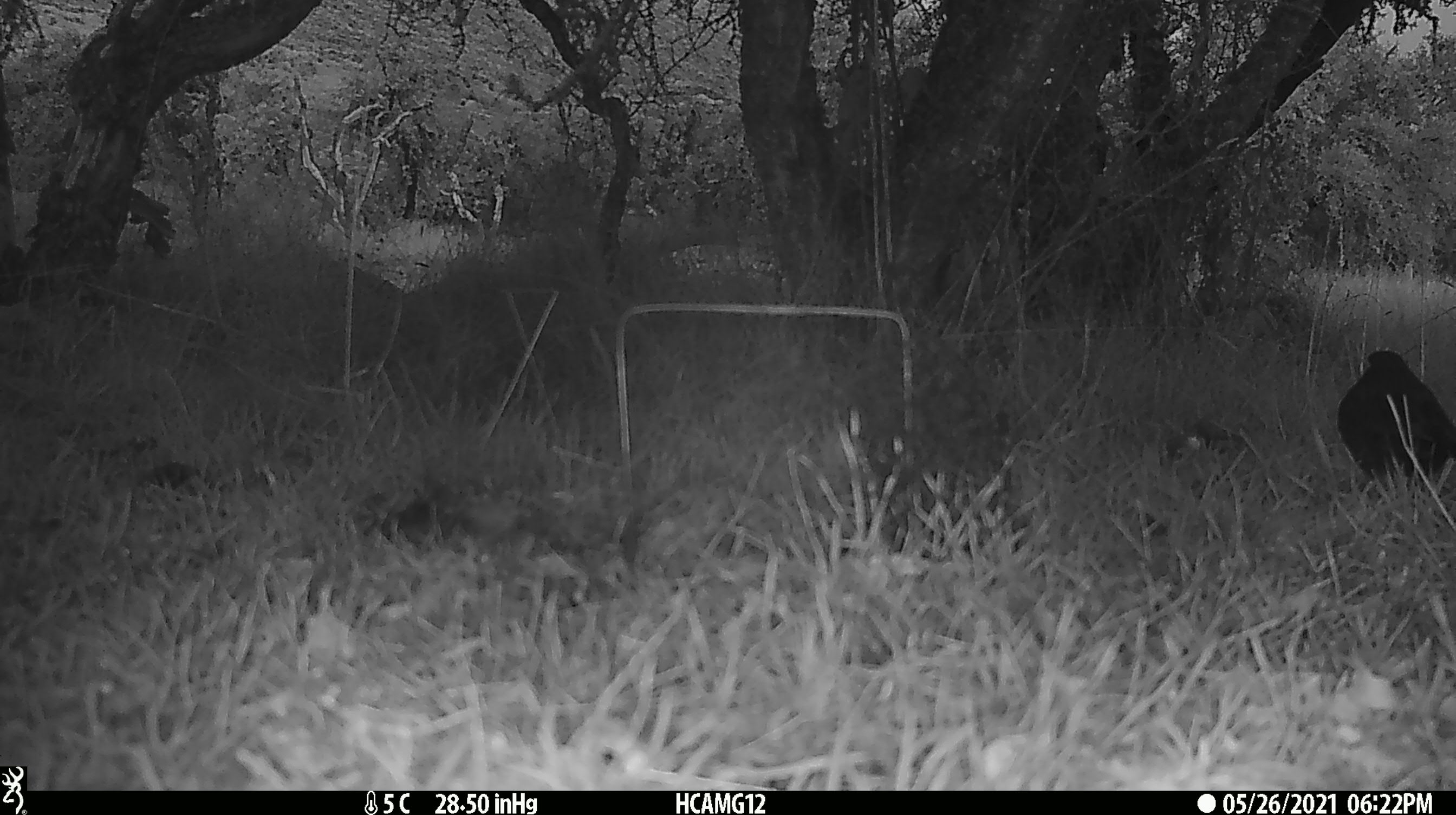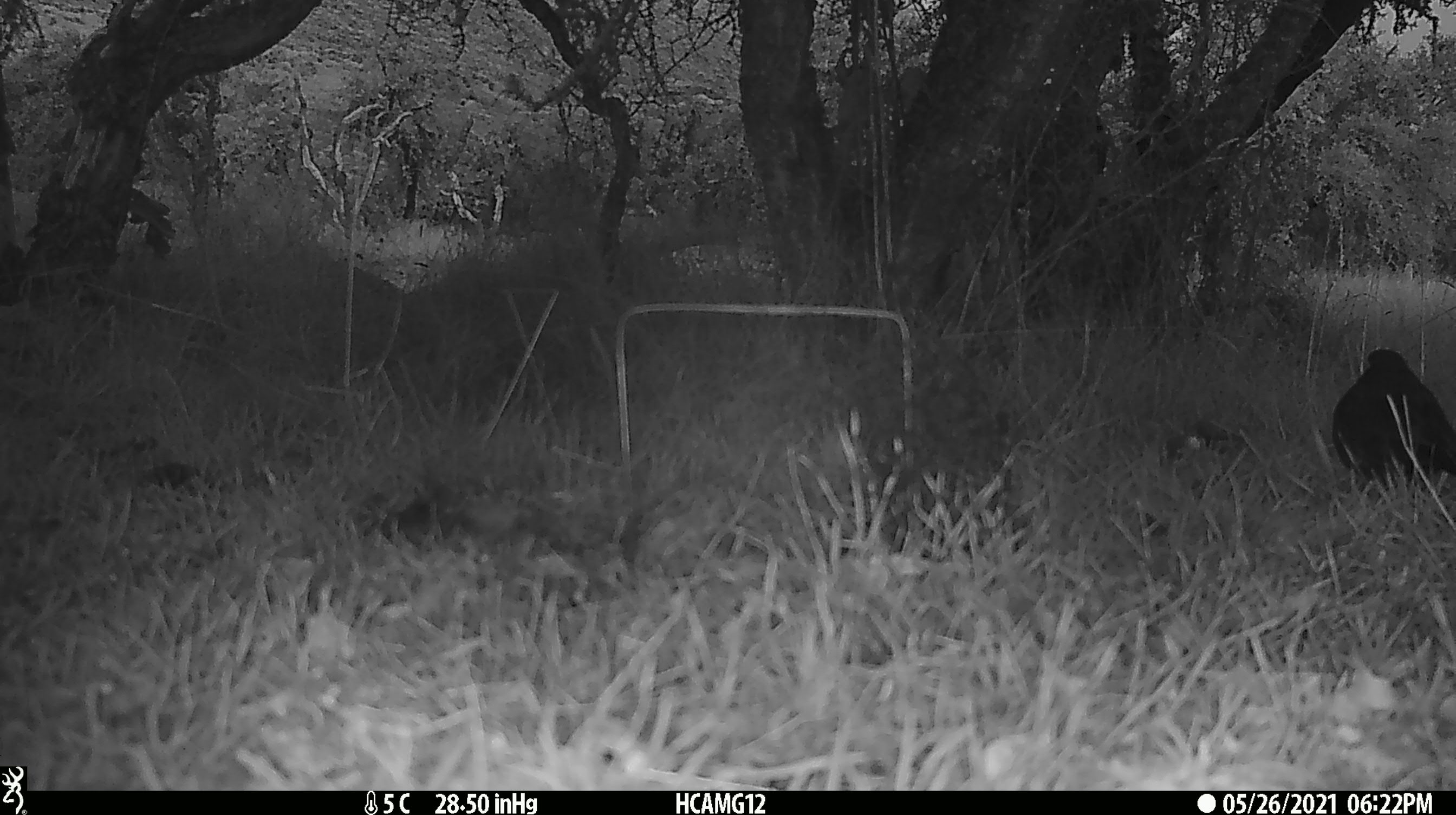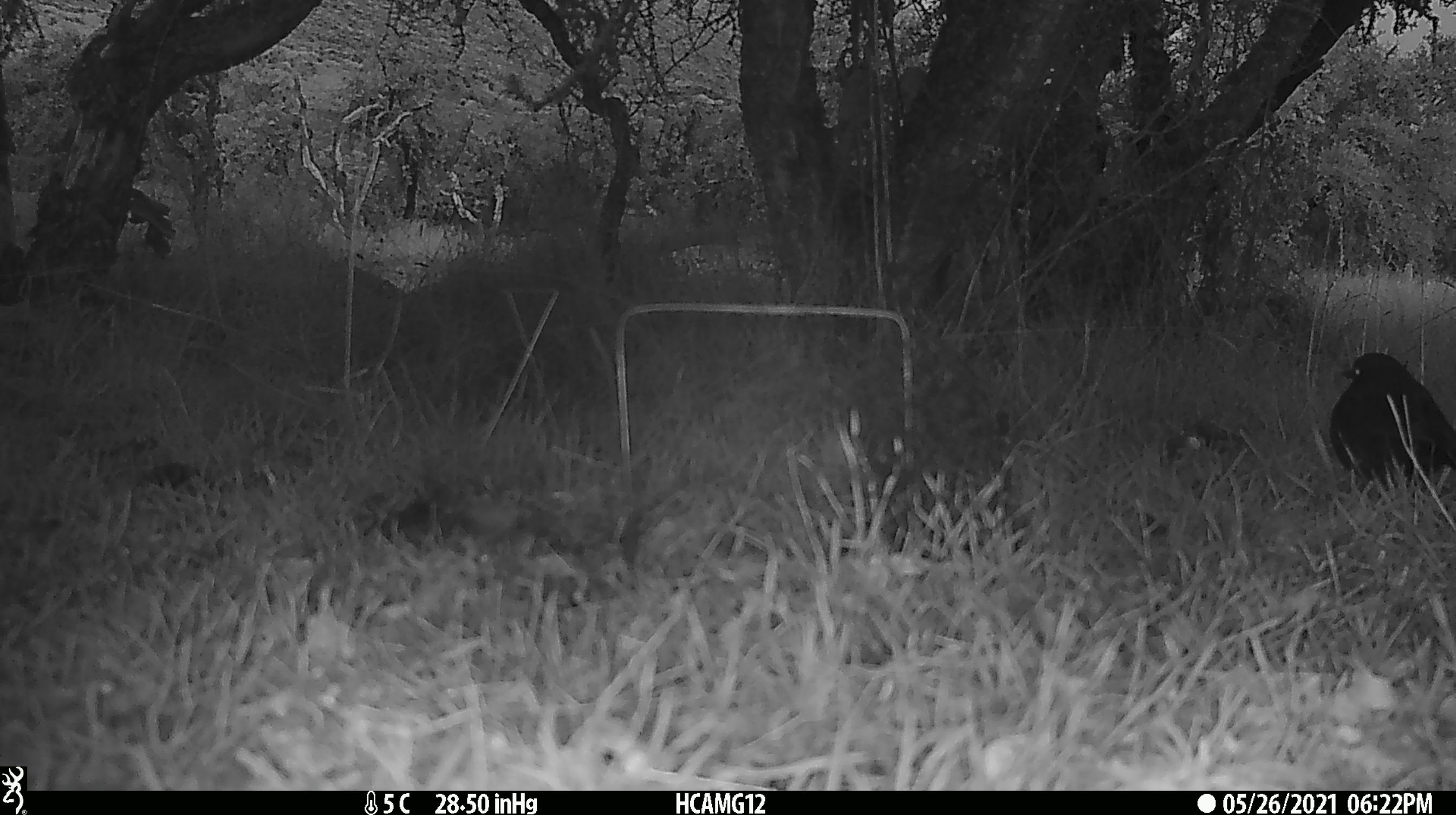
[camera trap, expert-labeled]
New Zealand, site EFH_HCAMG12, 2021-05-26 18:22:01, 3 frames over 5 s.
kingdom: Animalia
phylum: Chordata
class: Aves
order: Passeriformes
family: Turdidae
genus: Turdus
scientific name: Turdus merula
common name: eurasian blackbird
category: blackbird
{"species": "blackbird (eurasian blackbird) (Turdus merula)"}